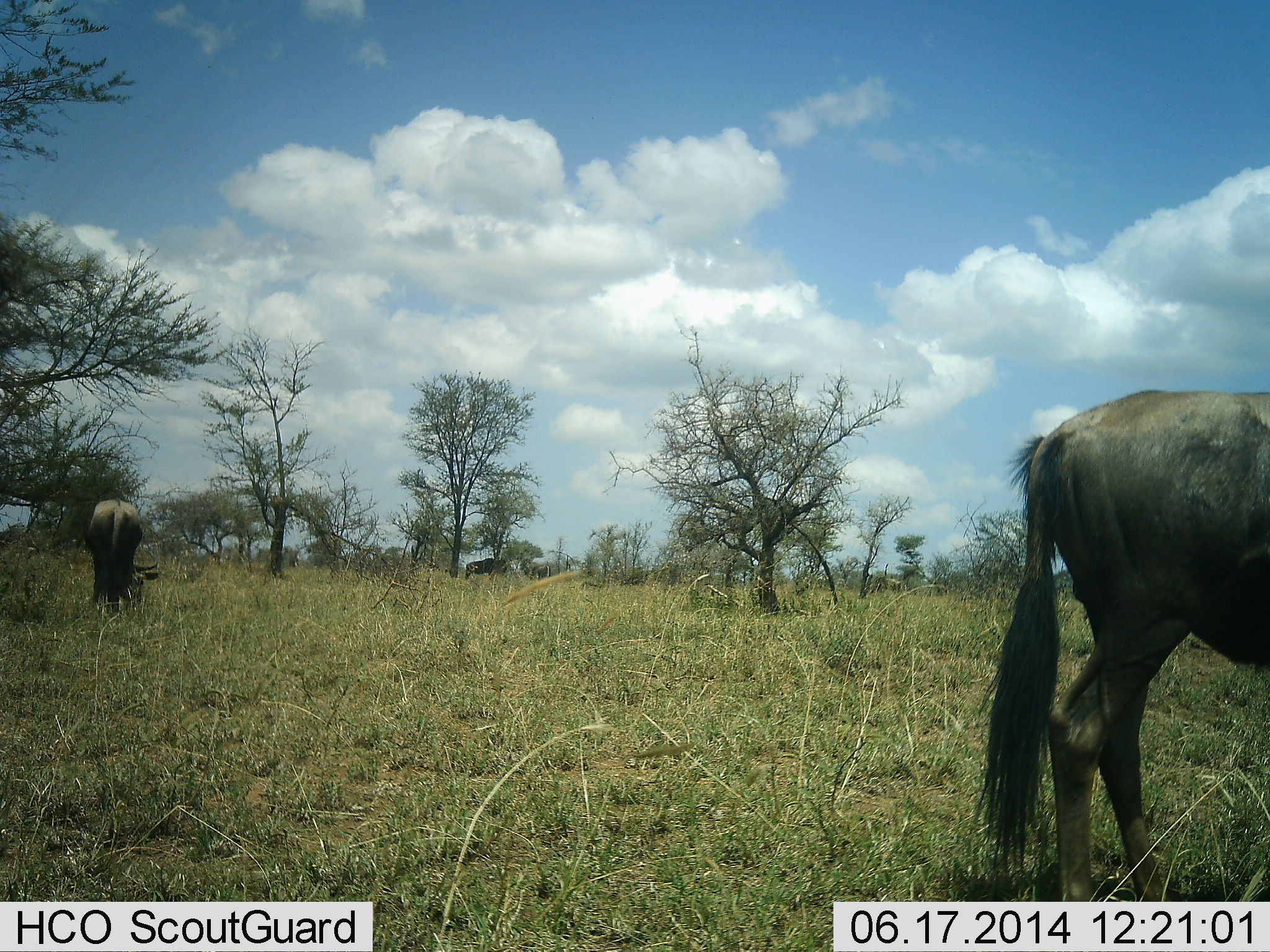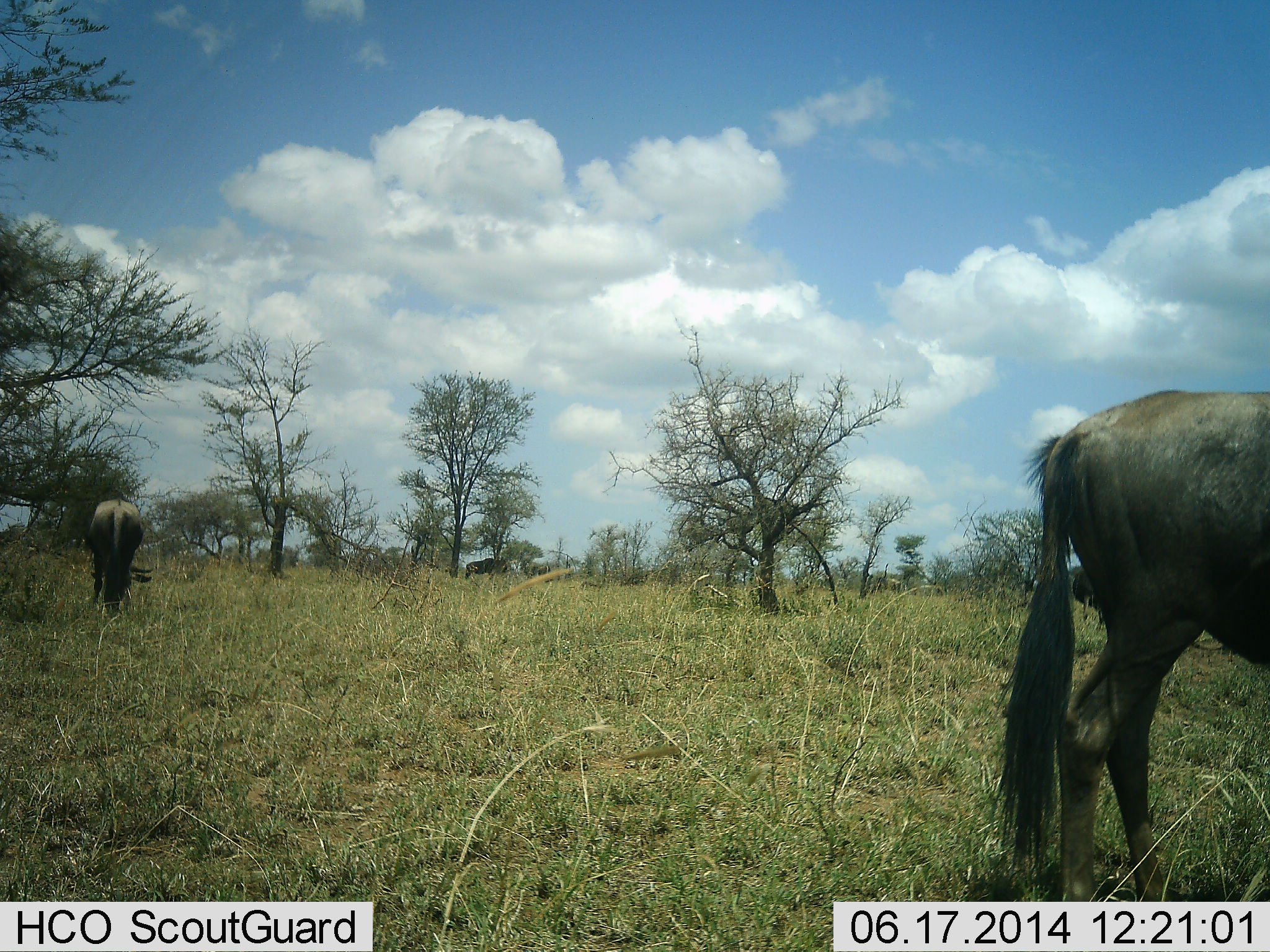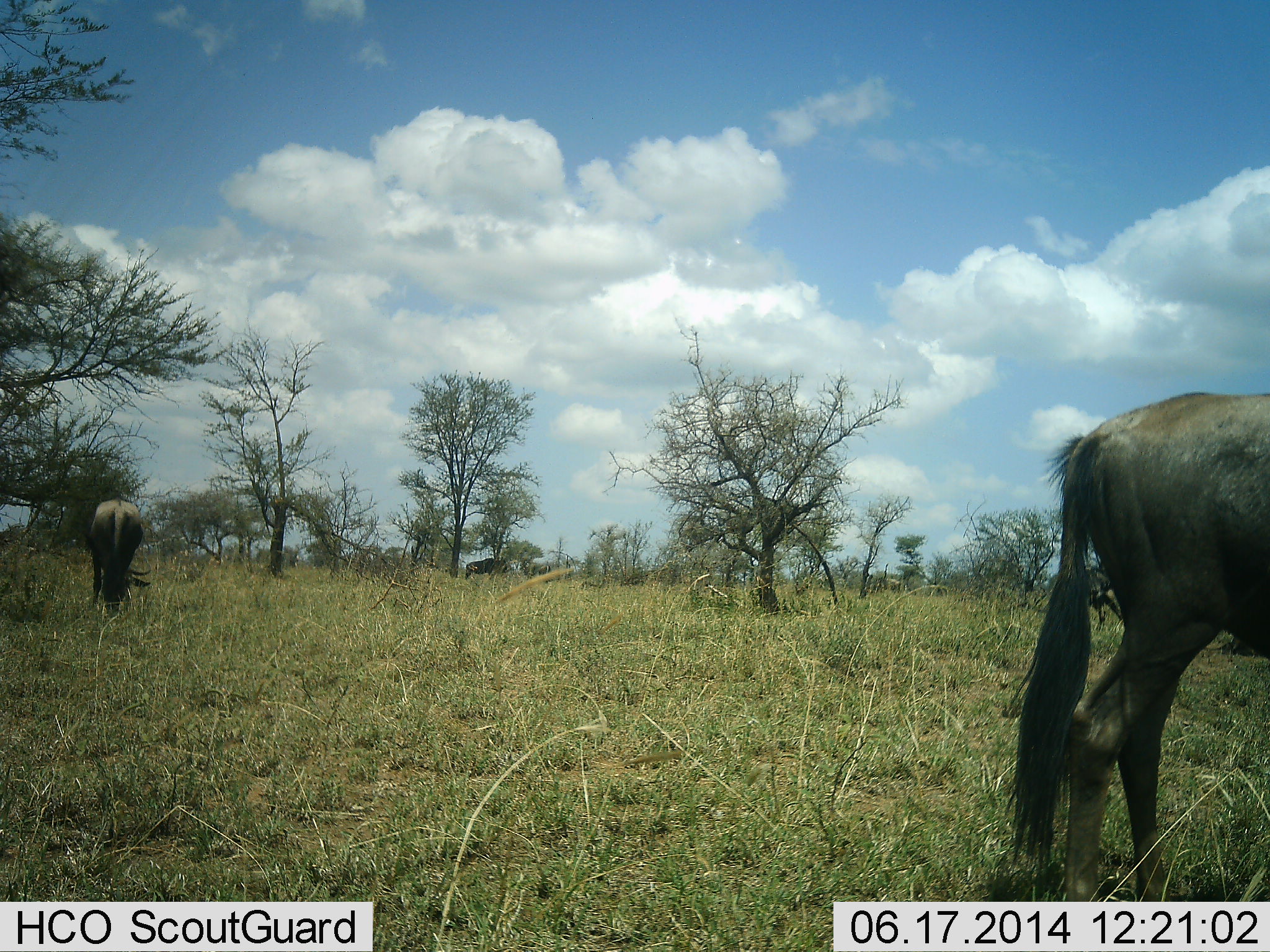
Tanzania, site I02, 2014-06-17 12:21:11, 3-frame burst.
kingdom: Animalia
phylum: Chordata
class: Mammalia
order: Artiodactyla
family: Bovidae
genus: Connochaetes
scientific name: Connochaetes taurinus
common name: blue wildebeest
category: wildebeest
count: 2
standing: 20%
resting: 0%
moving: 10%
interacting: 0%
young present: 0%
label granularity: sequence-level